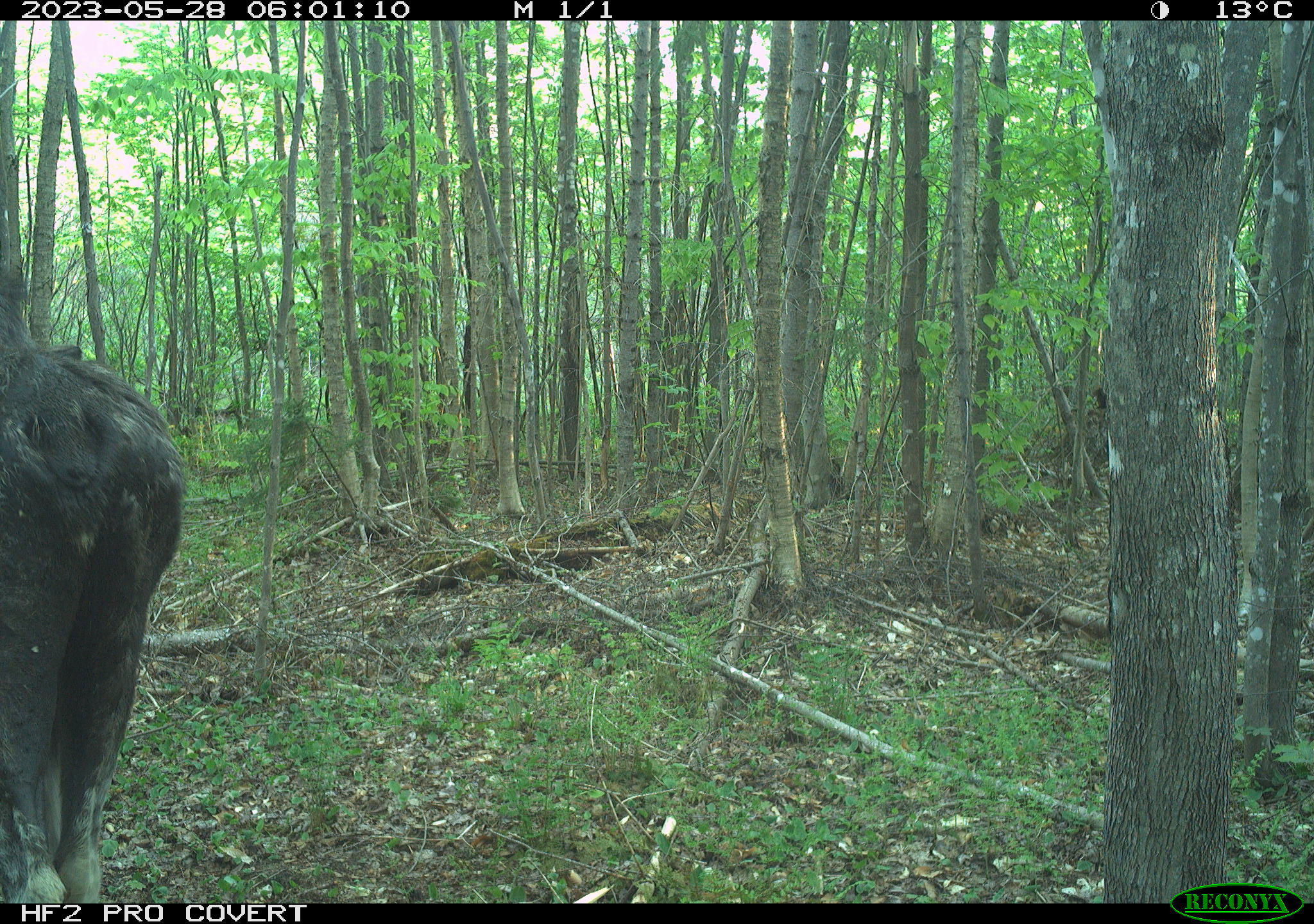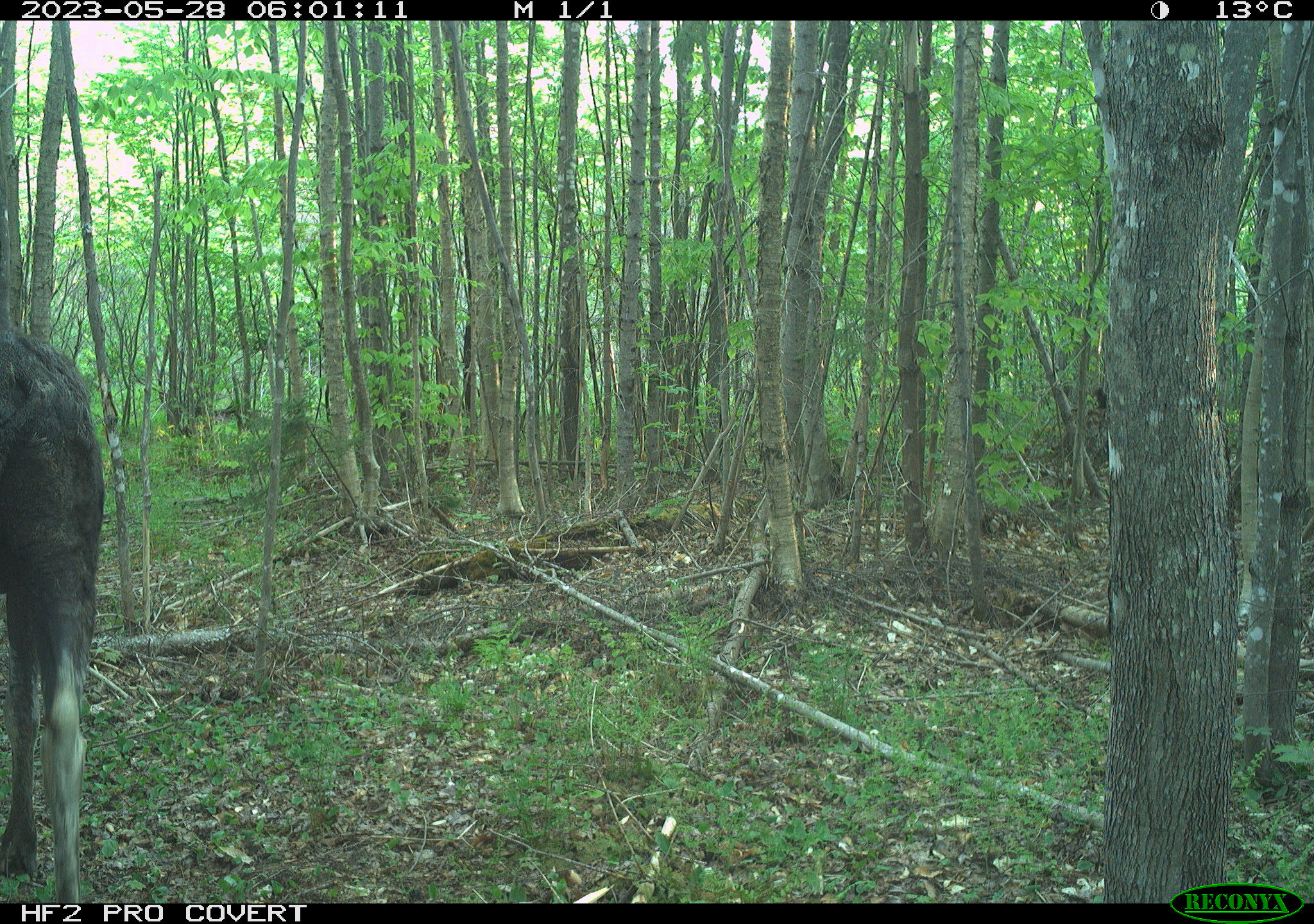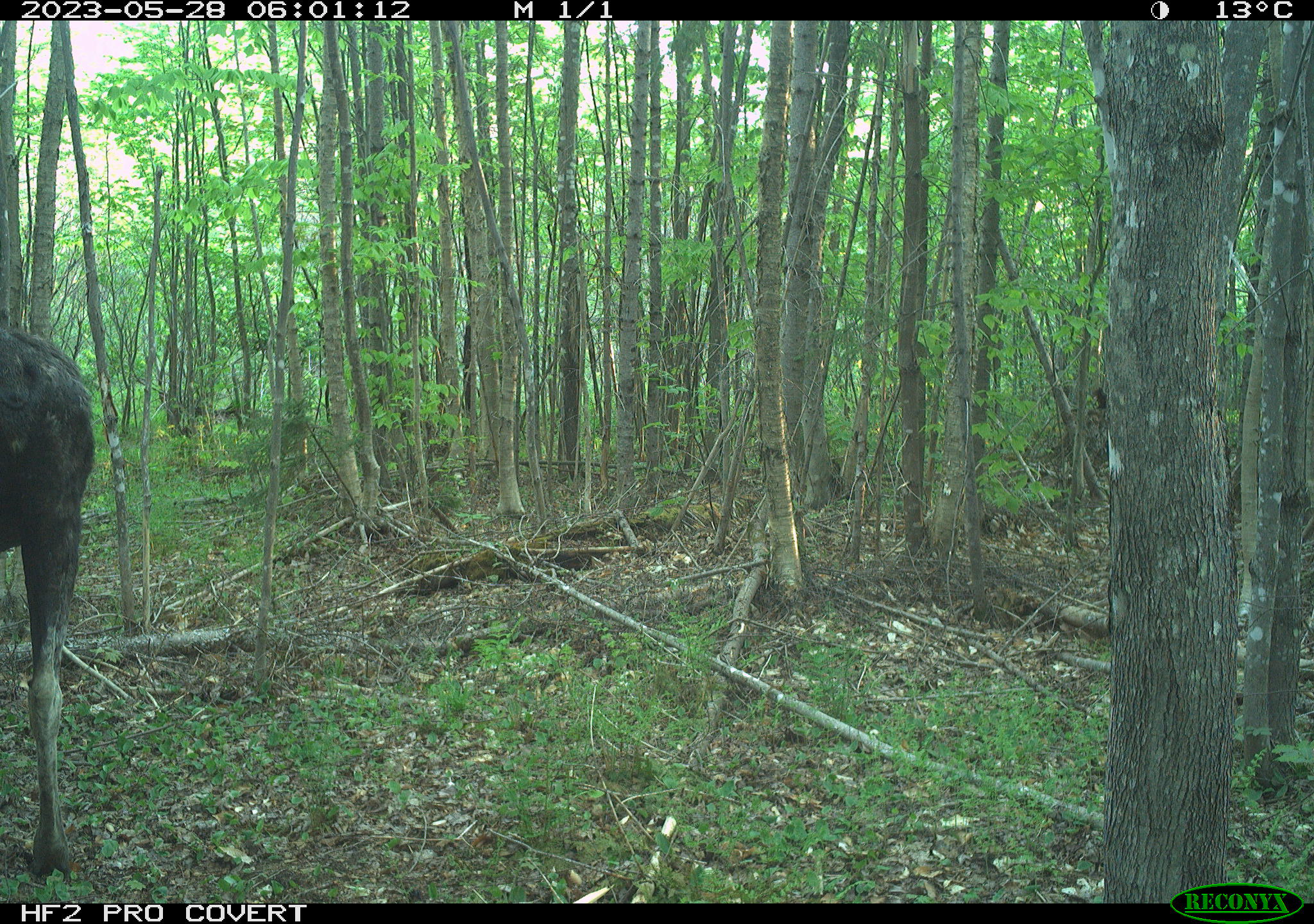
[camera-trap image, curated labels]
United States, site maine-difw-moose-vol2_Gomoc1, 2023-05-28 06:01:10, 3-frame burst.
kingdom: Animalia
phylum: Chordata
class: Mammalia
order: Artiodactyla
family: Cervidae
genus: Alces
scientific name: Alces alces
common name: moose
Moose (Alces alces).